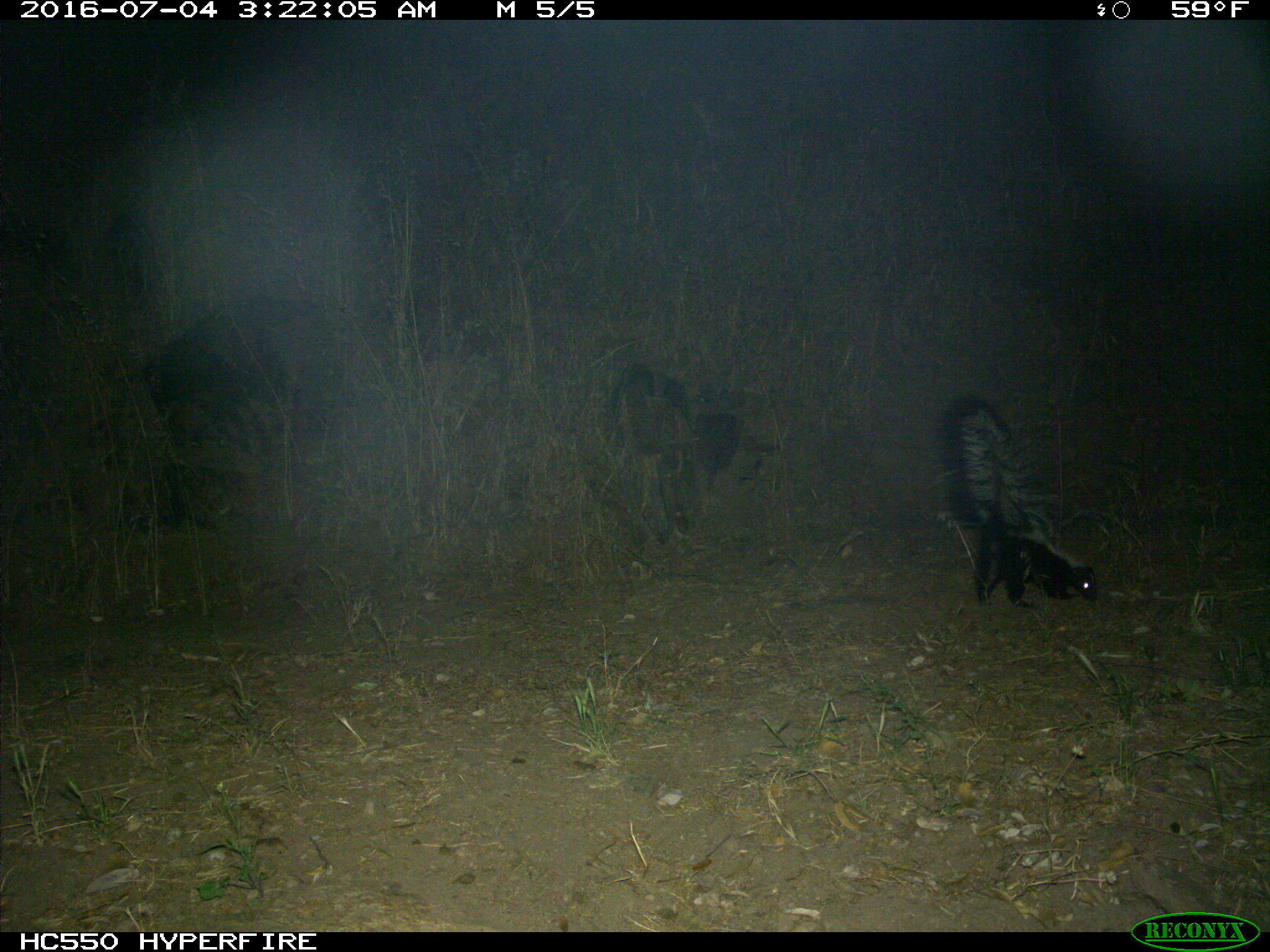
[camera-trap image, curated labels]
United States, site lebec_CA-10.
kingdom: Animalia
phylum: Chordata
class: Mammalia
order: Carnivora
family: Mephitidae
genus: Mephitis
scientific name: Mephitis mephitis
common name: striped skunk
Mephitis mephitis (striped skunk).